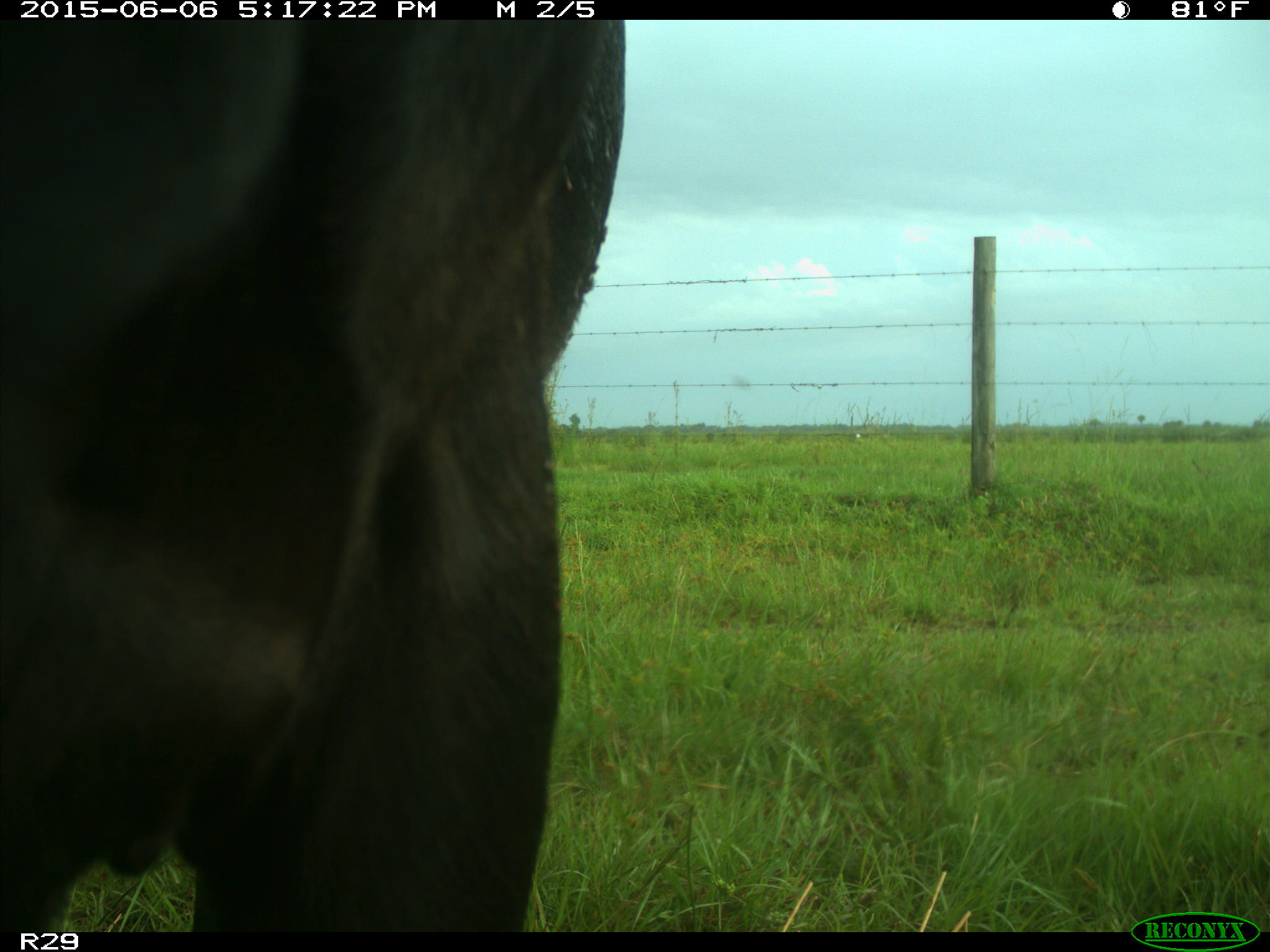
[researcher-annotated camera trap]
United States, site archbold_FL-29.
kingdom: Animalia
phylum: Chordata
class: Mammalia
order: Artiodactyla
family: Bovidae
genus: Bos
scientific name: Bos taurus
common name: domestic cow